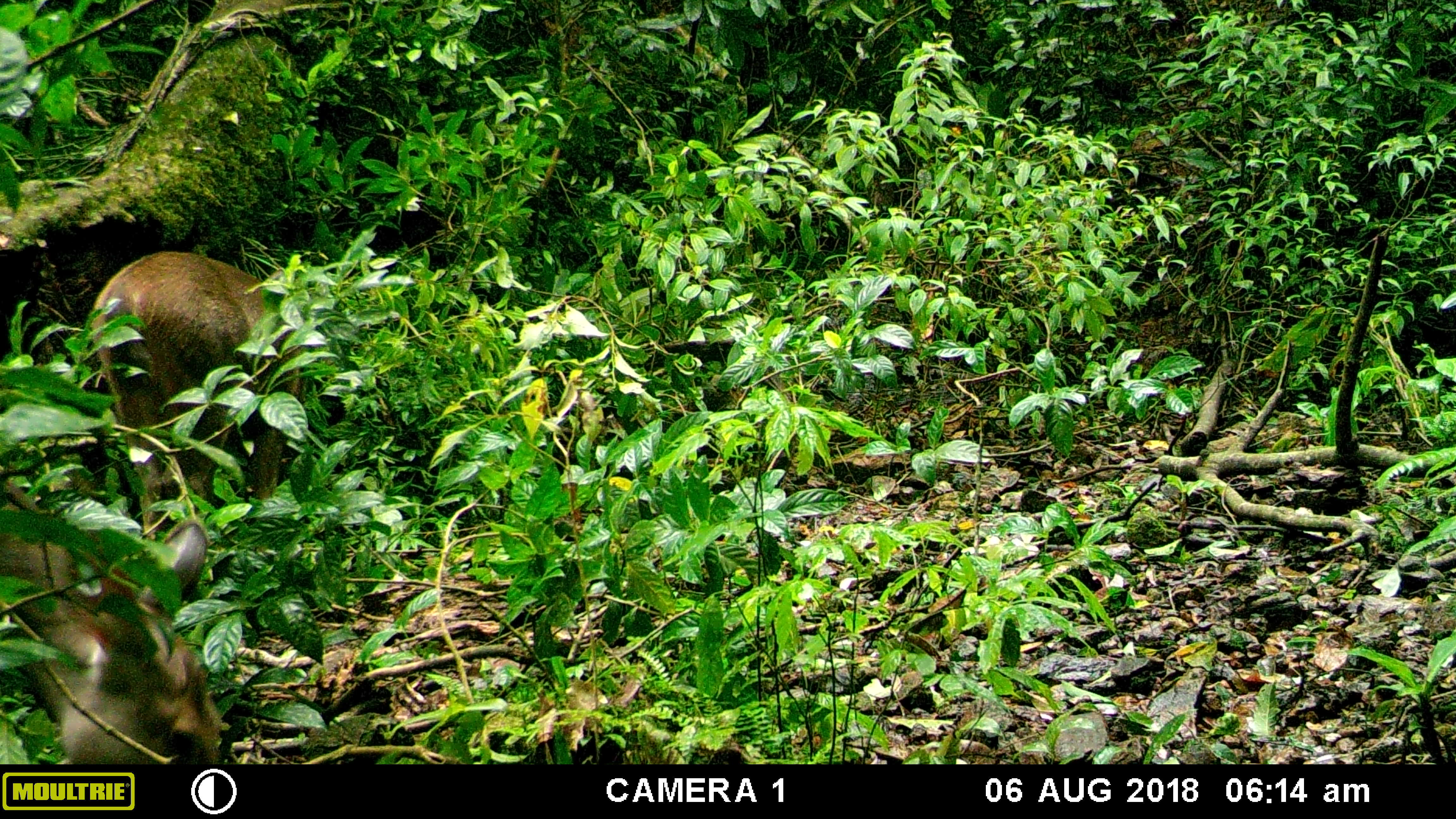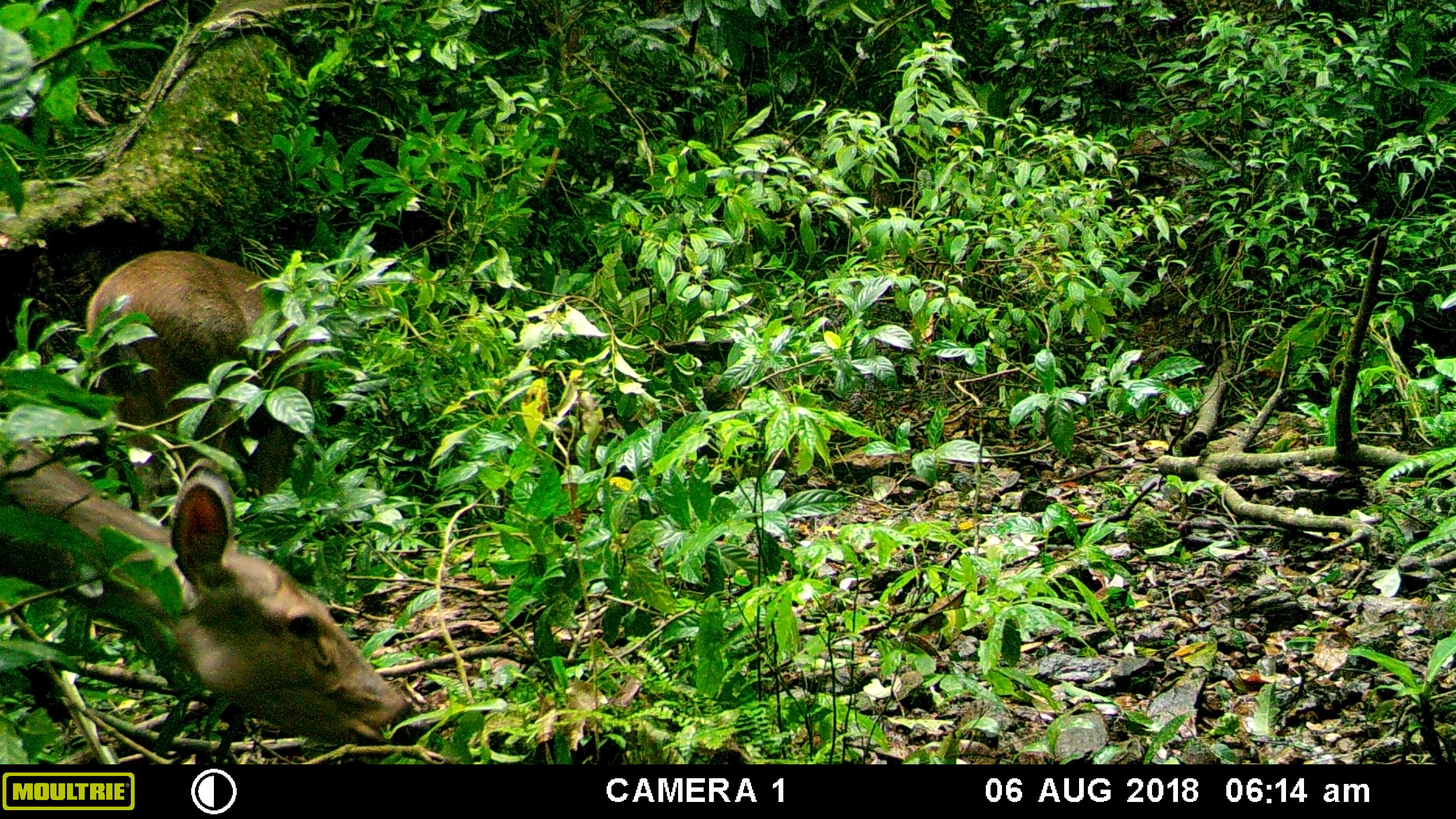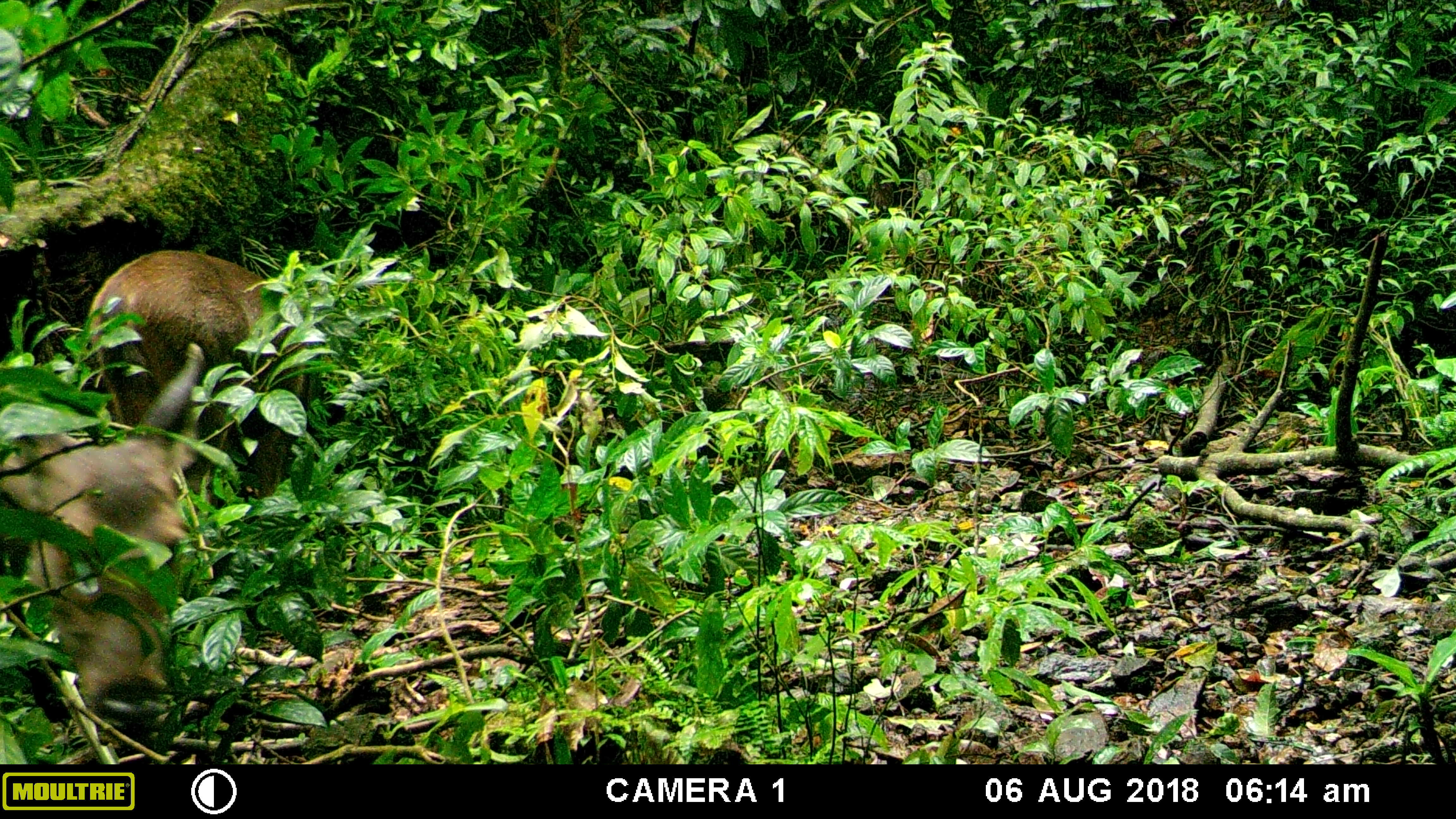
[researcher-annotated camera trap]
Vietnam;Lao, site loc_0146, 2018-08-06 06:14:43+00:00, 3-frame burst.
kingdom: Animalia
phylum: Chordata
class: Mammalia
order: Artiodactyla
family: Cervidae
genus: Rusa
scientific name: Rusa unicolor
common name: sambar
Sambar (Rusa unicolor). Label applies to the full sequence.